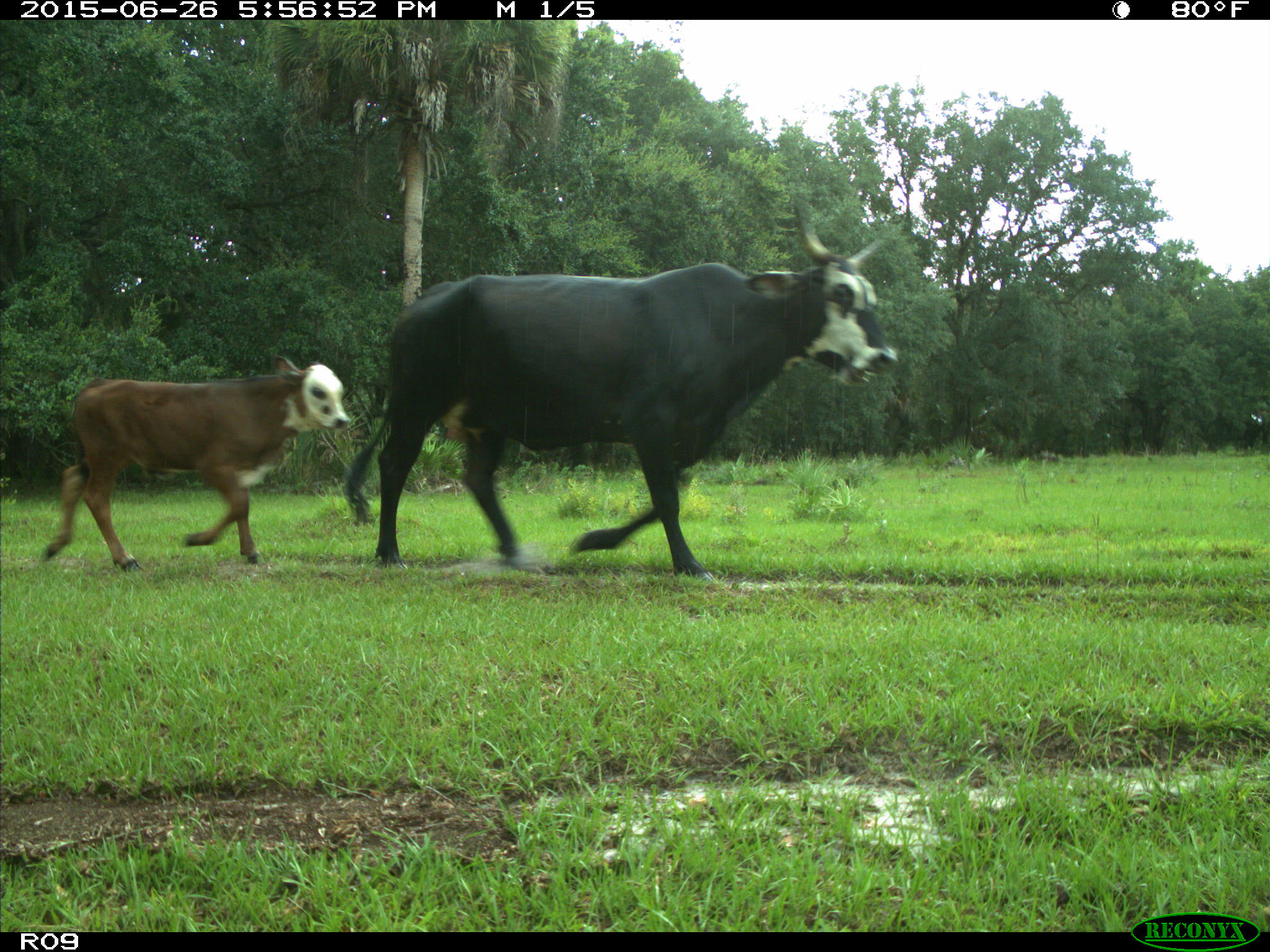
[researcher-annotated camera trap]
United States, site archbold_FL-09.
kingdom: Animalia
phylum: Chordata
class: Mammalia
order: Artiodactyla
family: Bovidae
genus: Bos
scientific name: Bos taurus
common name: domestic cow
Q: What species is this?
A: Bos taurus (domestic cow).